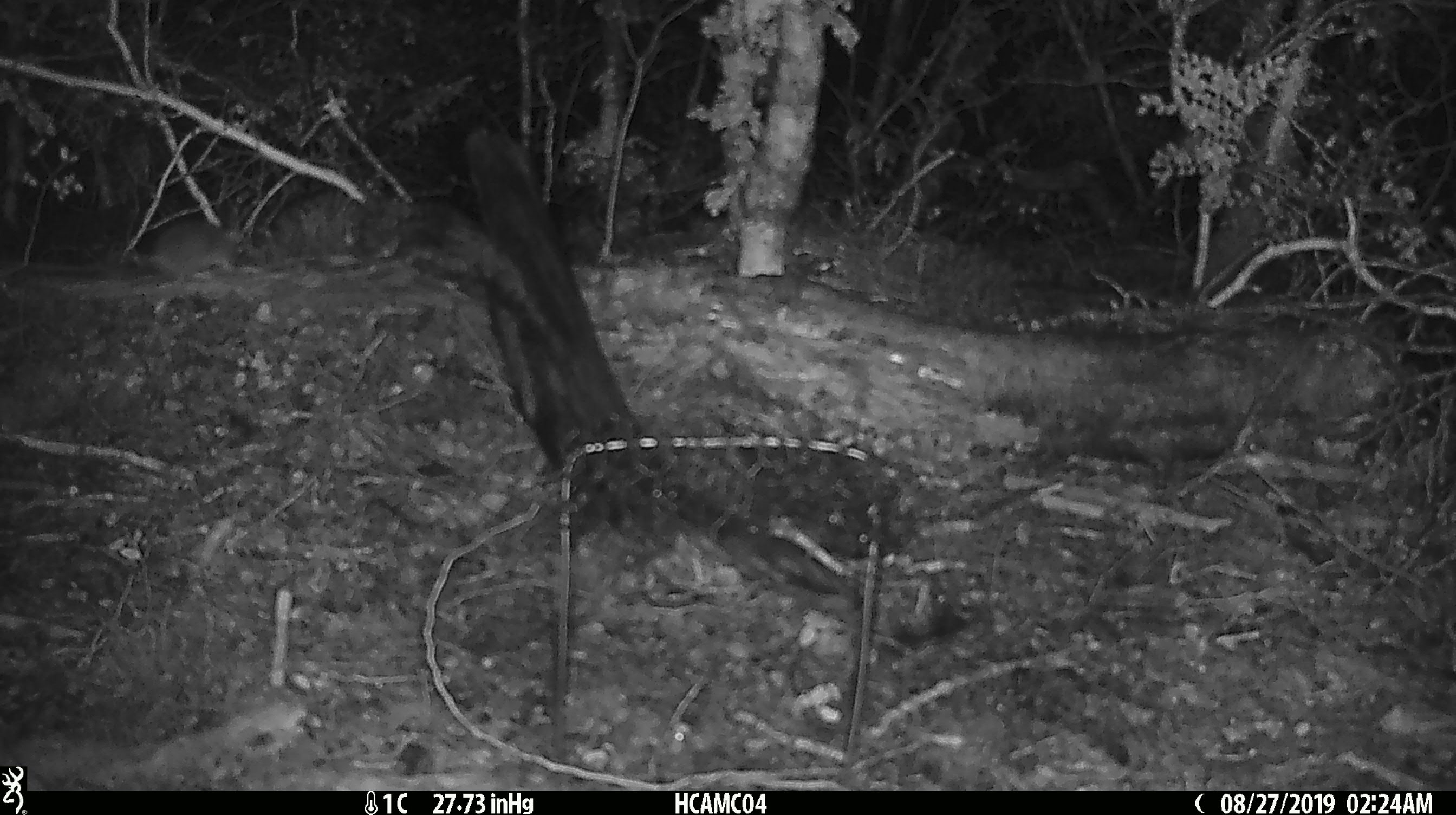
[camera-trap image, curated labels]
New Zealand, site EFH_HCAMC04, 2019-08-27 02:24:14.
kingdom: Animalia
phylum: Chordata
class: Mammalia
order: Rodentia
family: Muridae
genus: Mus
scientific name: Mus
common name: mouse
Mouse (Mus).